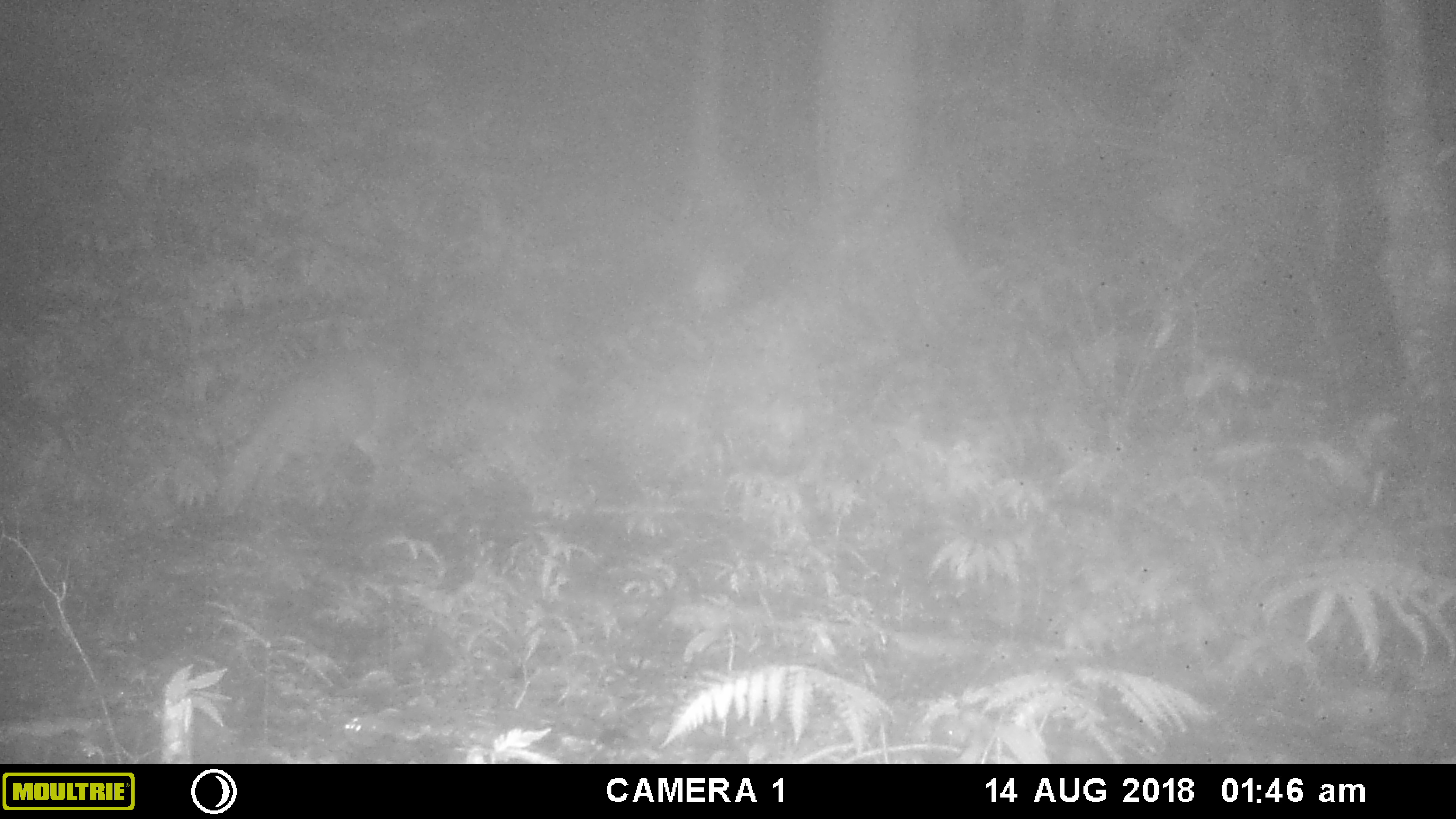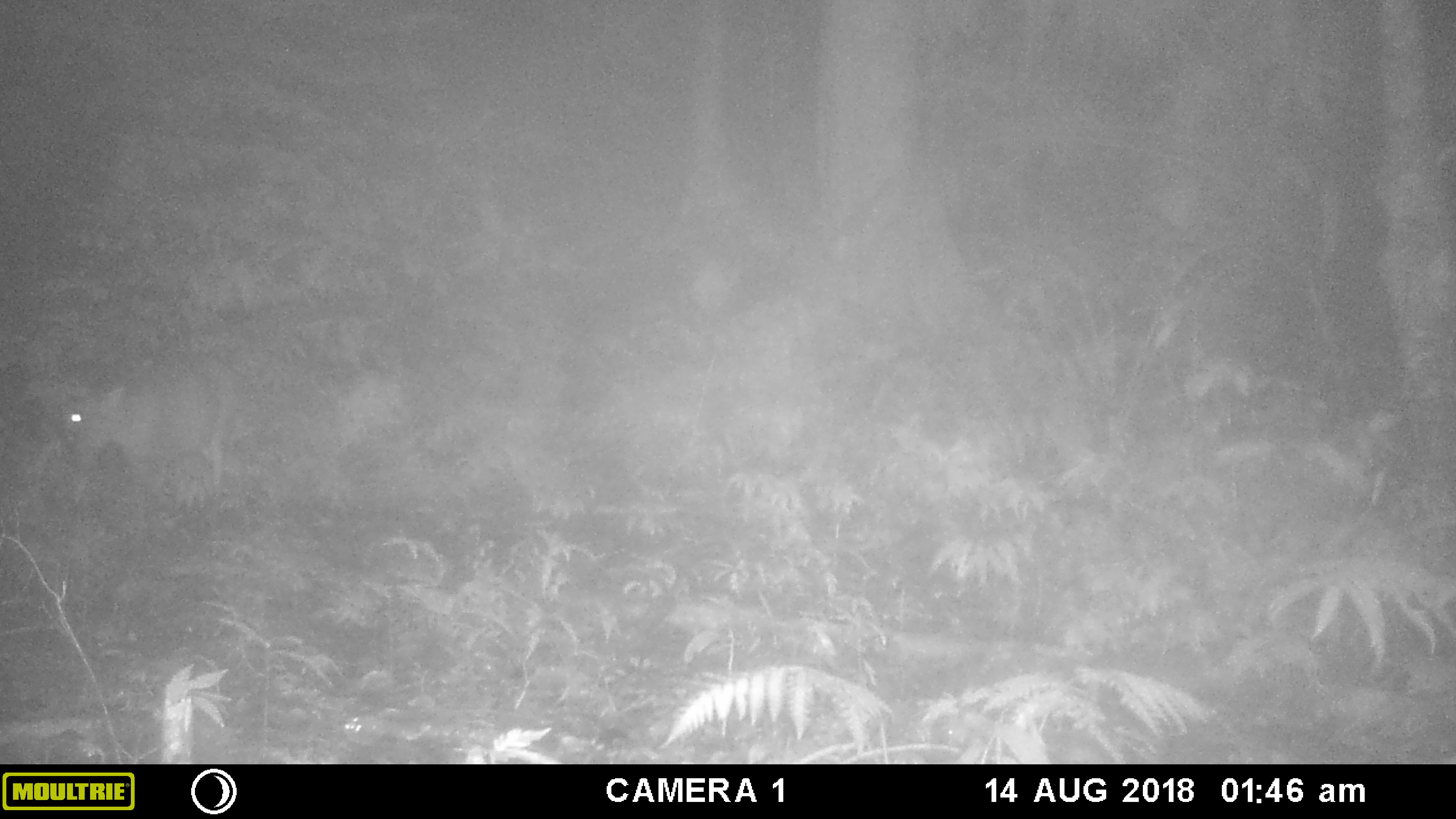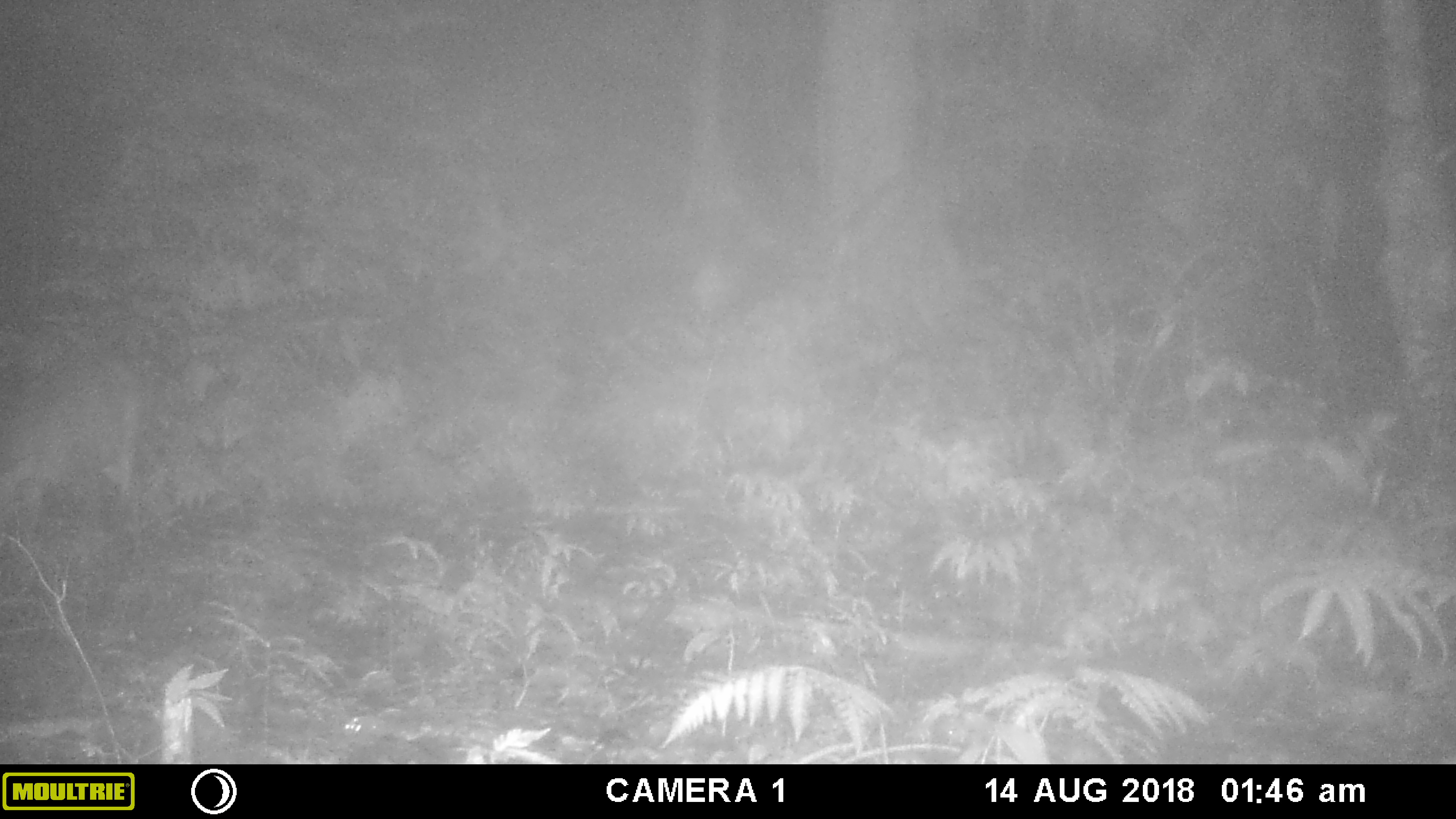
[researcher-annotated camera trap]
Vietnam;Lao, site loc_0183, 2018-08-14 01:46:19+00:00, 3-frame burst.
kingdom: Animalia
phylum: Chordata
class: Mammalia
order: Artiodactyla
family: Cervidae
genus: Muntiacus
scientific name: Muntiacus rooseveltorum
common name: roosevelt's muntjac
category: roosevelts muntjac group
Roosevelts muntjac group (roosevelt's muntjac) (Muntiacus rooseveltorum). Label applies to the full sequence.